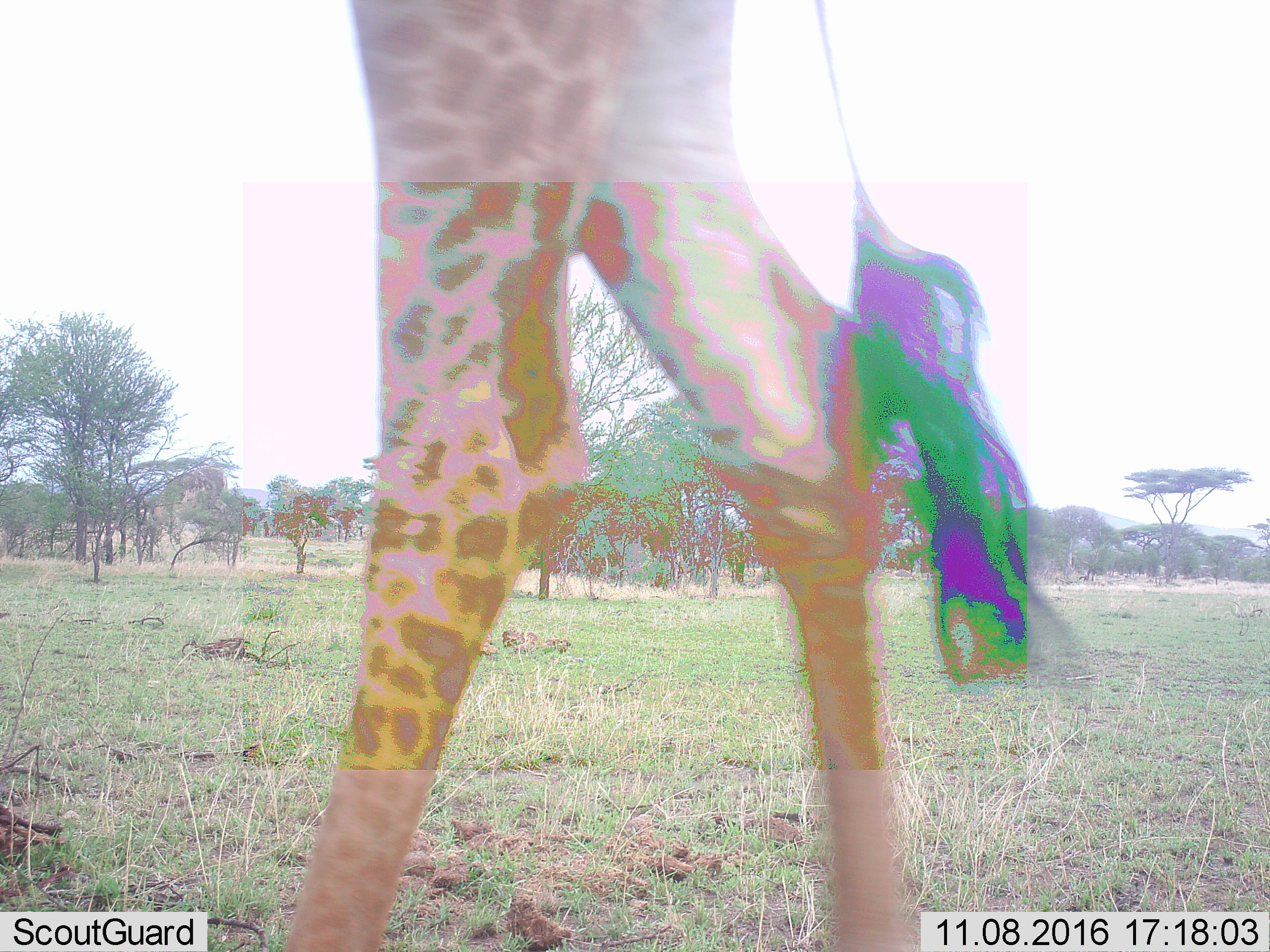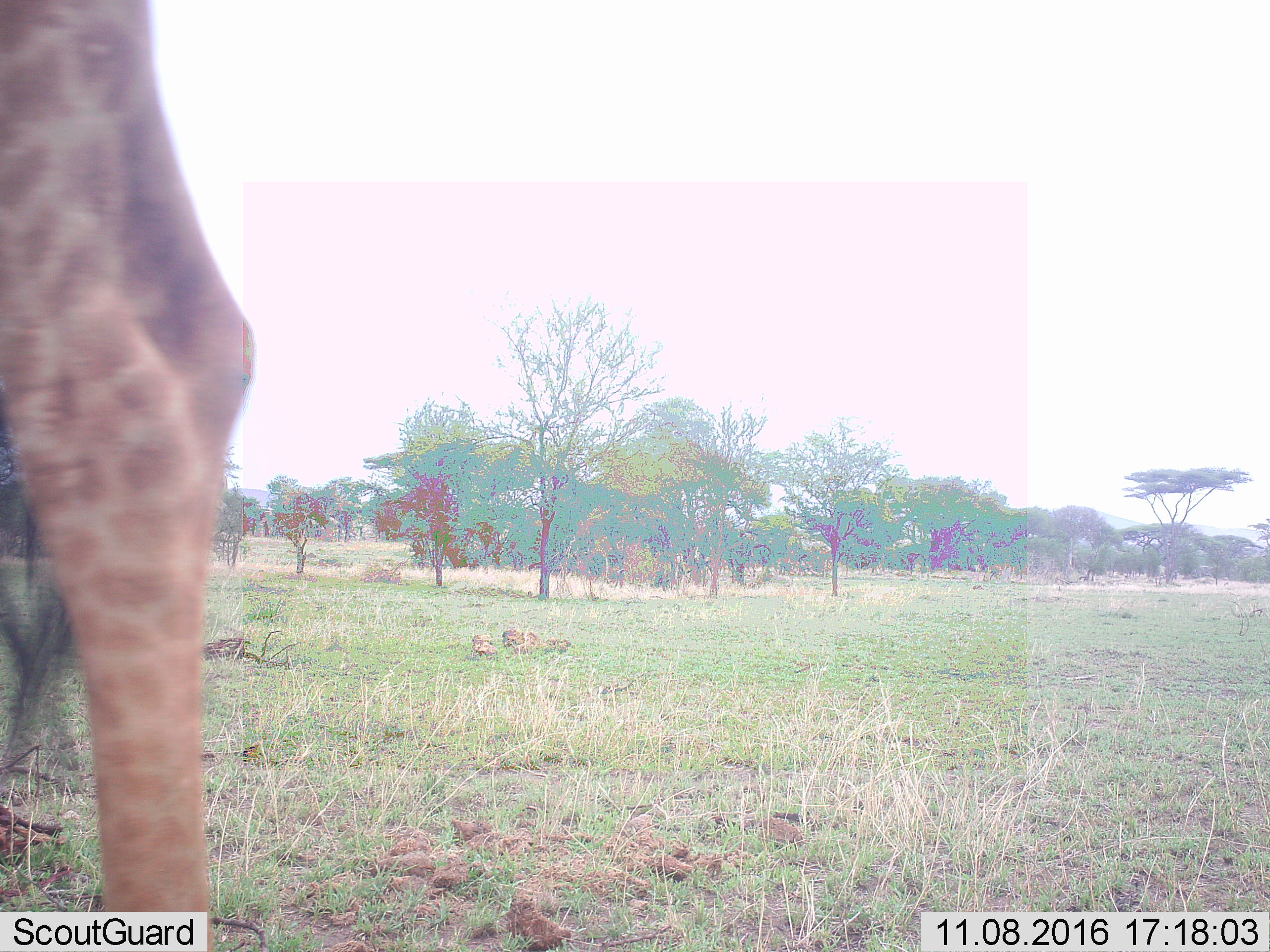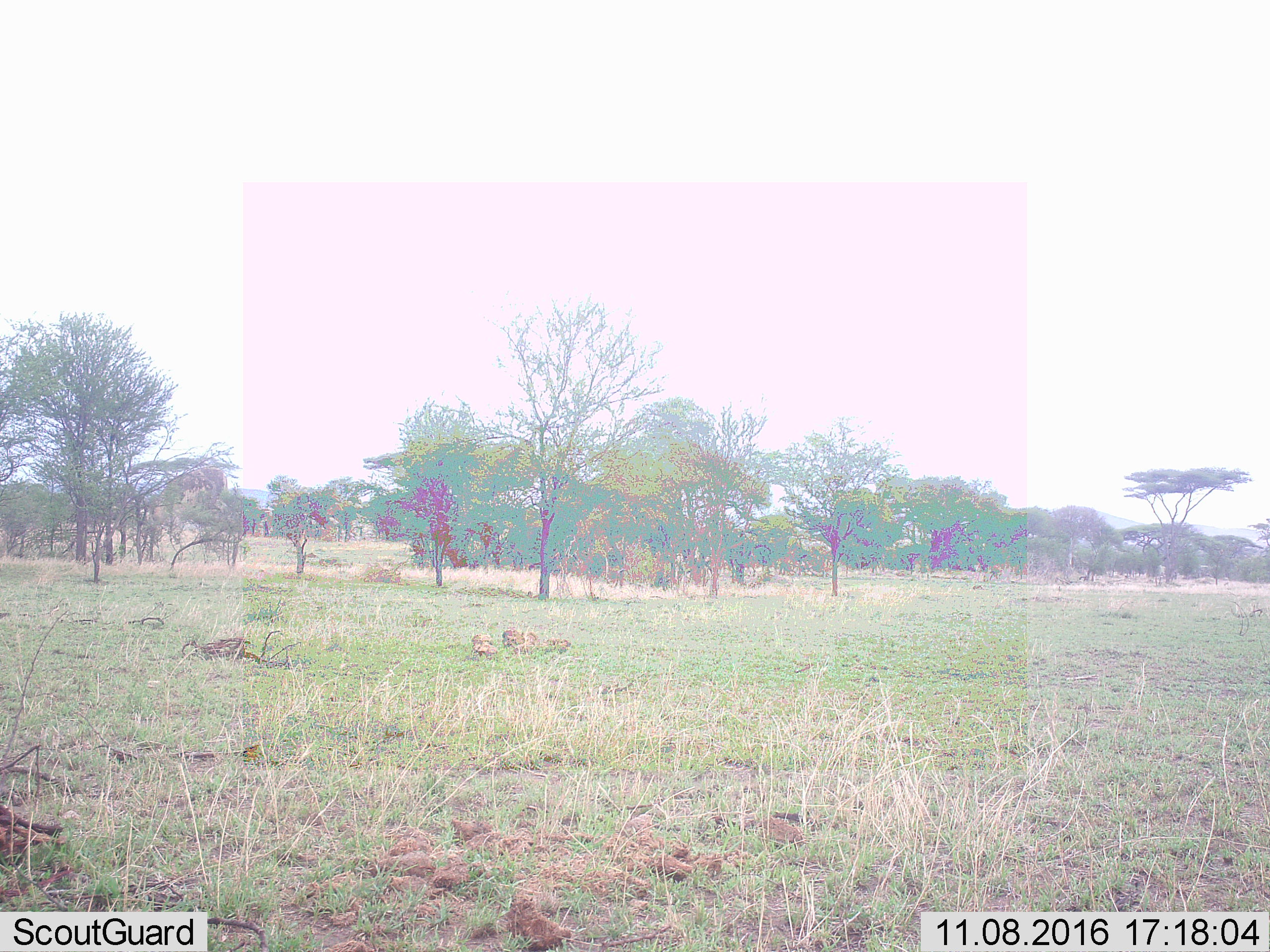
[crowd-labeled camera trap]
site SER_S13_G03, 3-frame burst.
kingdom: Animalia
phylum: Chordata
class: Mammalia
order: Artiodactyla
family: Giraffidae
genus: Giraffa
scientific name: Giraffa camelopardalis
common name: giraffe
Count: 1.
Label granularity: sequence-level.